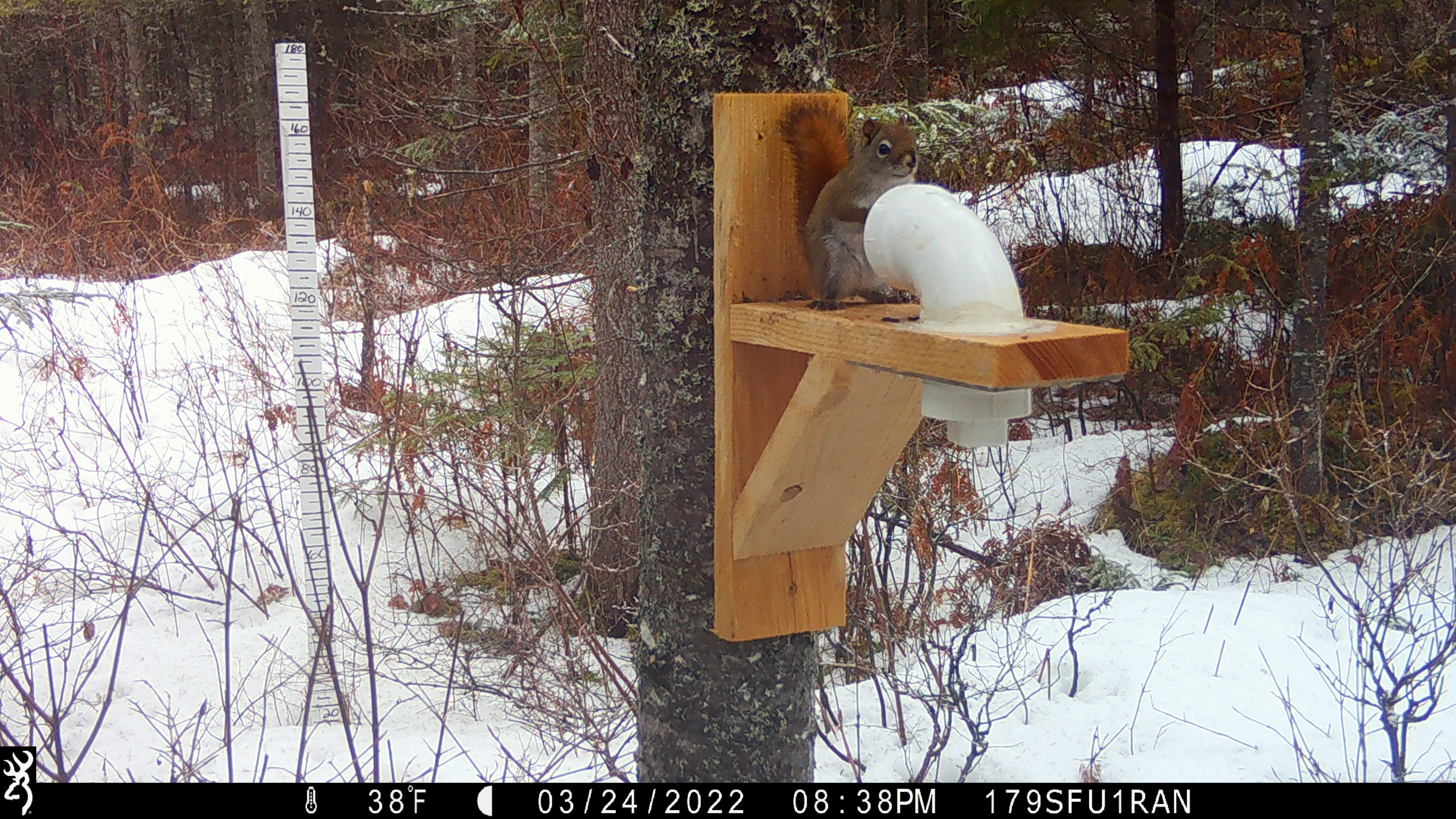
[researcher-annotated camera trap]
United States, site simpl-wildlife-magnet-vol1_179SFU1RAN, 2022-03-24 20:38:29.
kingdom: Animalia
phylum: Chordata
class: Mammalia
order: Rodentia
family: Sciuridae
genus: Tamiasciurus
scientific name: Tamiasciurus hudsonicus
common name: red squirrel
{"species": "red squirrel (Tamiasciurus hudsonicus)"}